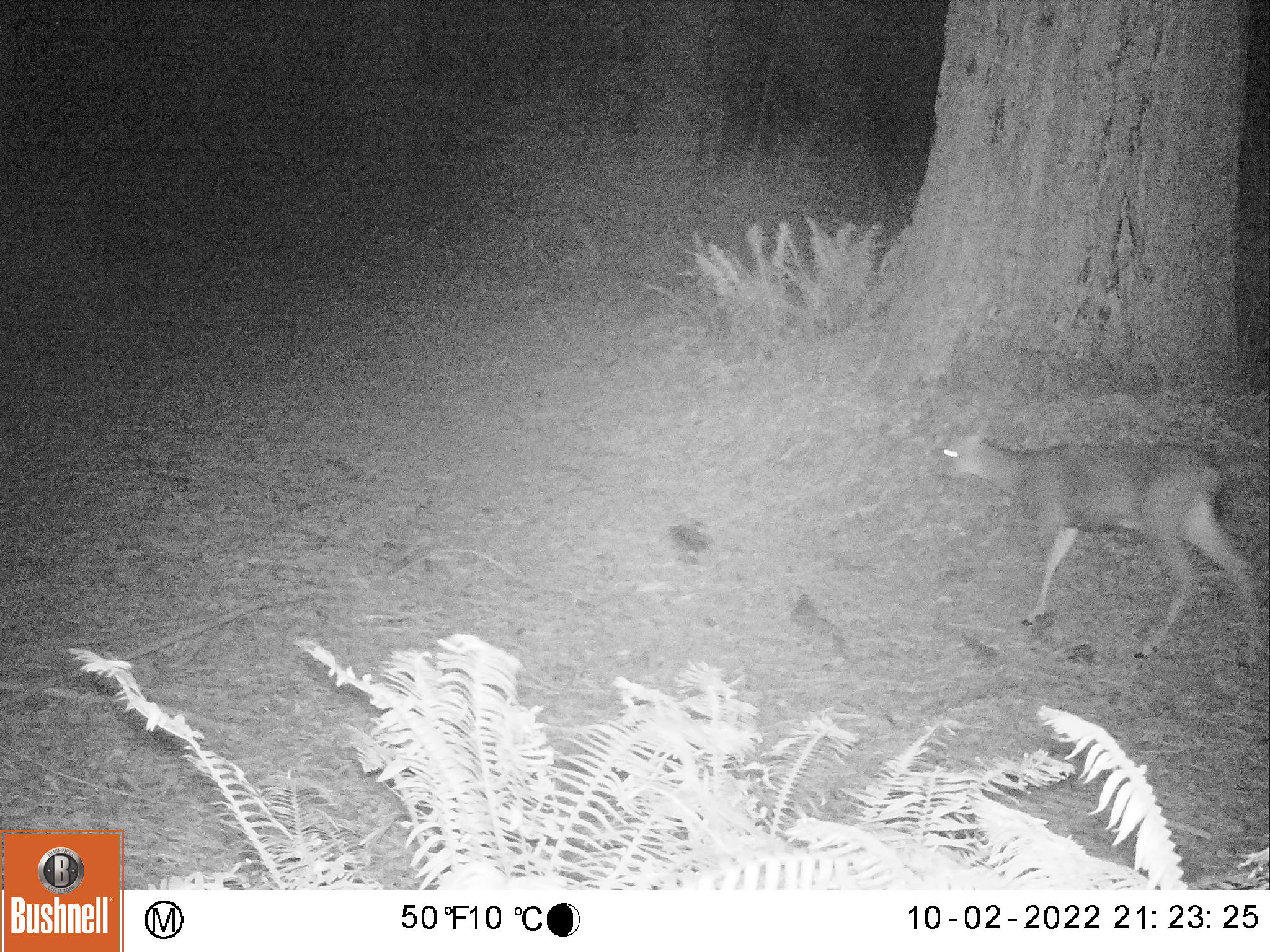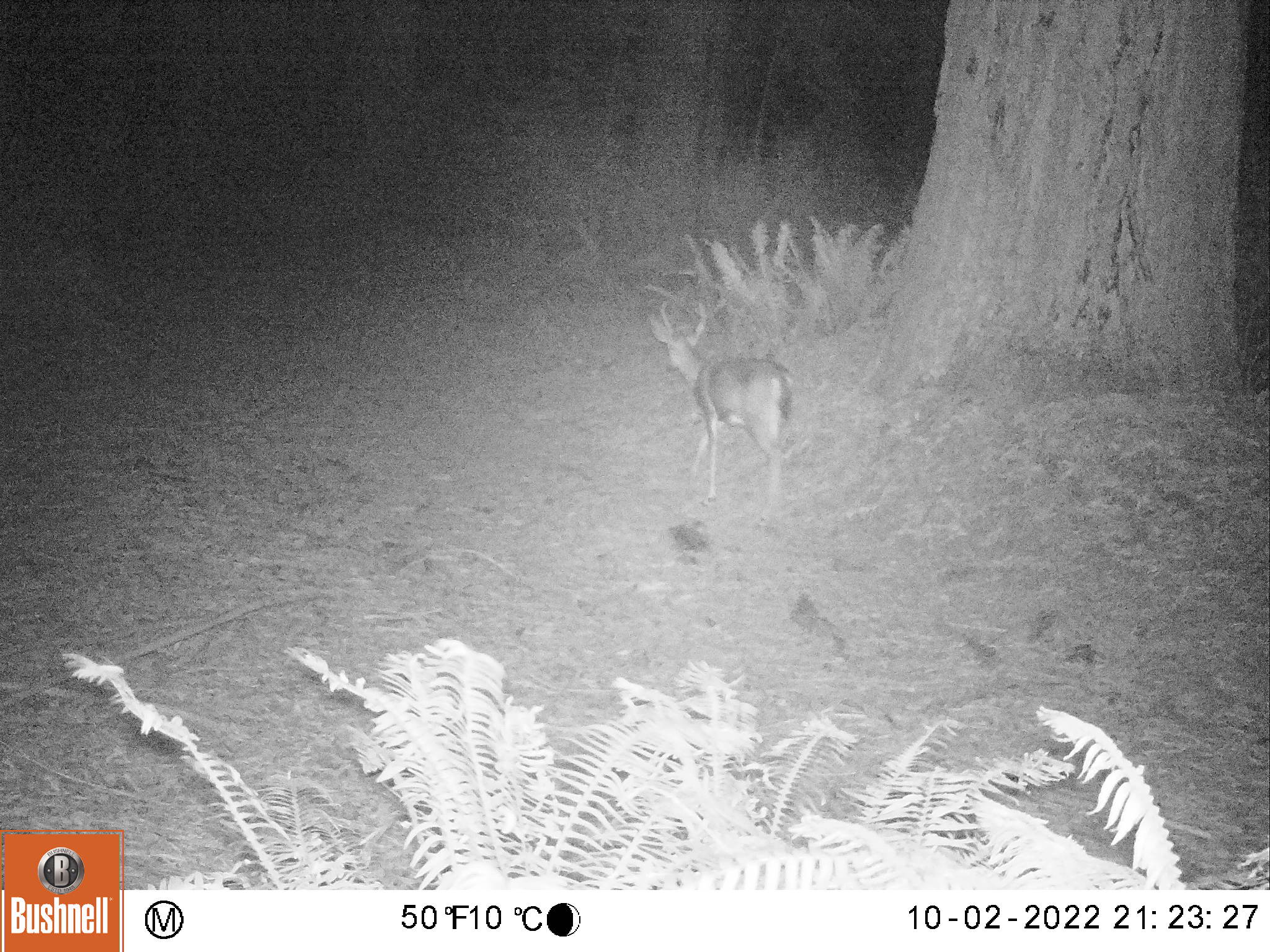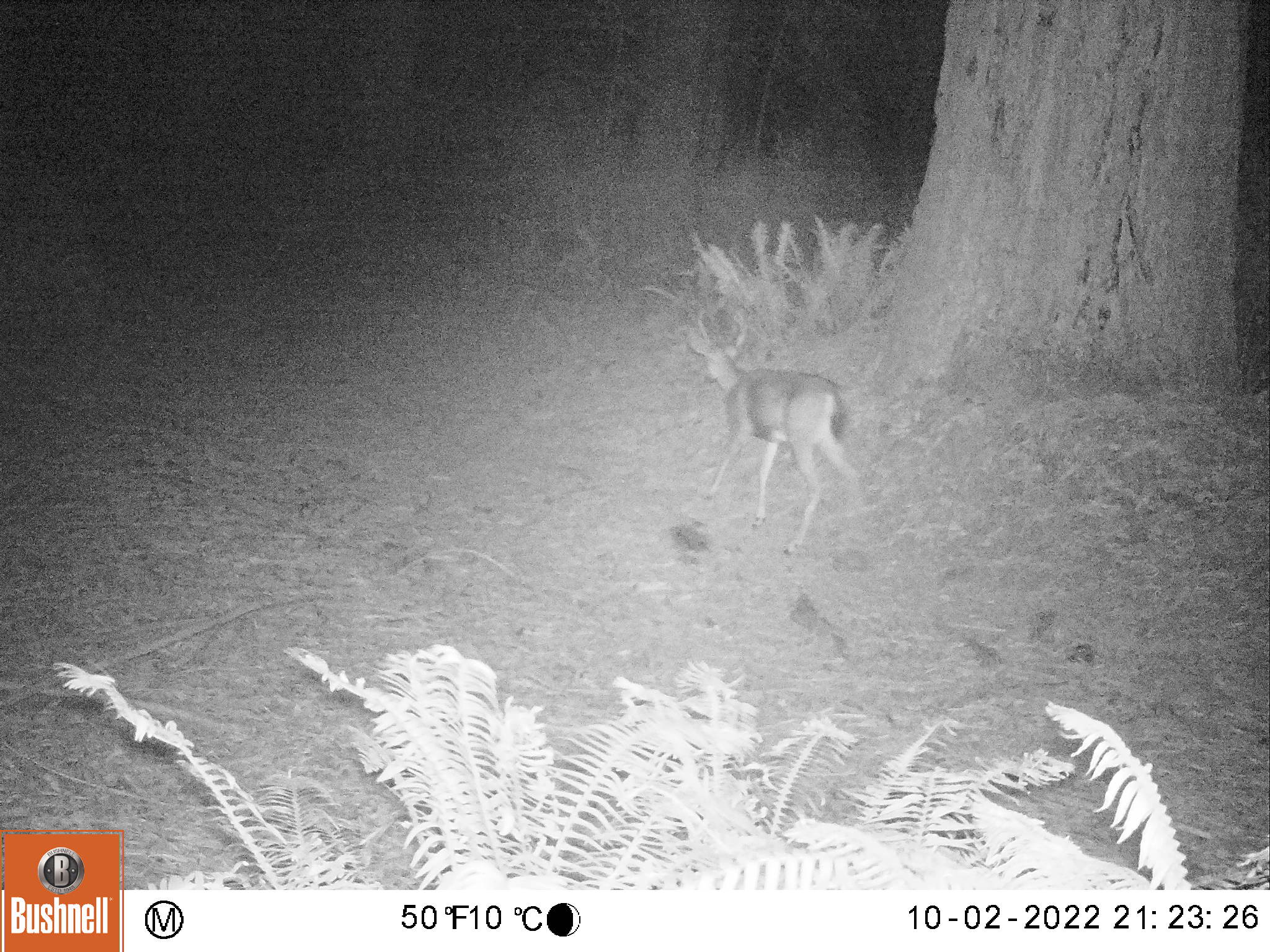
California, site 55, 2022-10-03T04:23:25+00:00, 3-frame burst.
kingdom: Animalia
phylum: Chordata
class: Mammalia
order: Artiodactyla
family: Cervidae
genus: Odocoileus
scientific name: Odocoileus hemionus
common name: mule deer